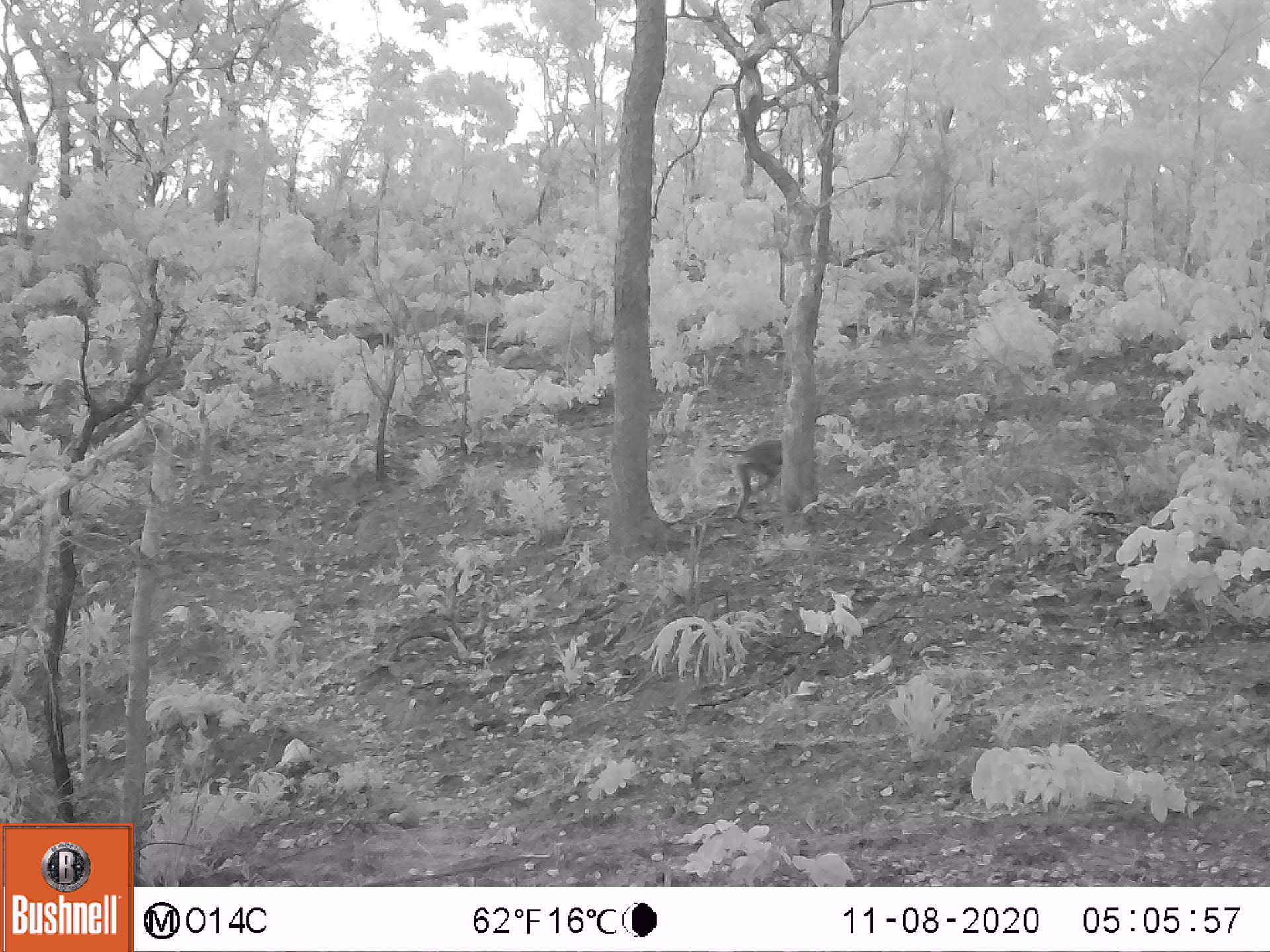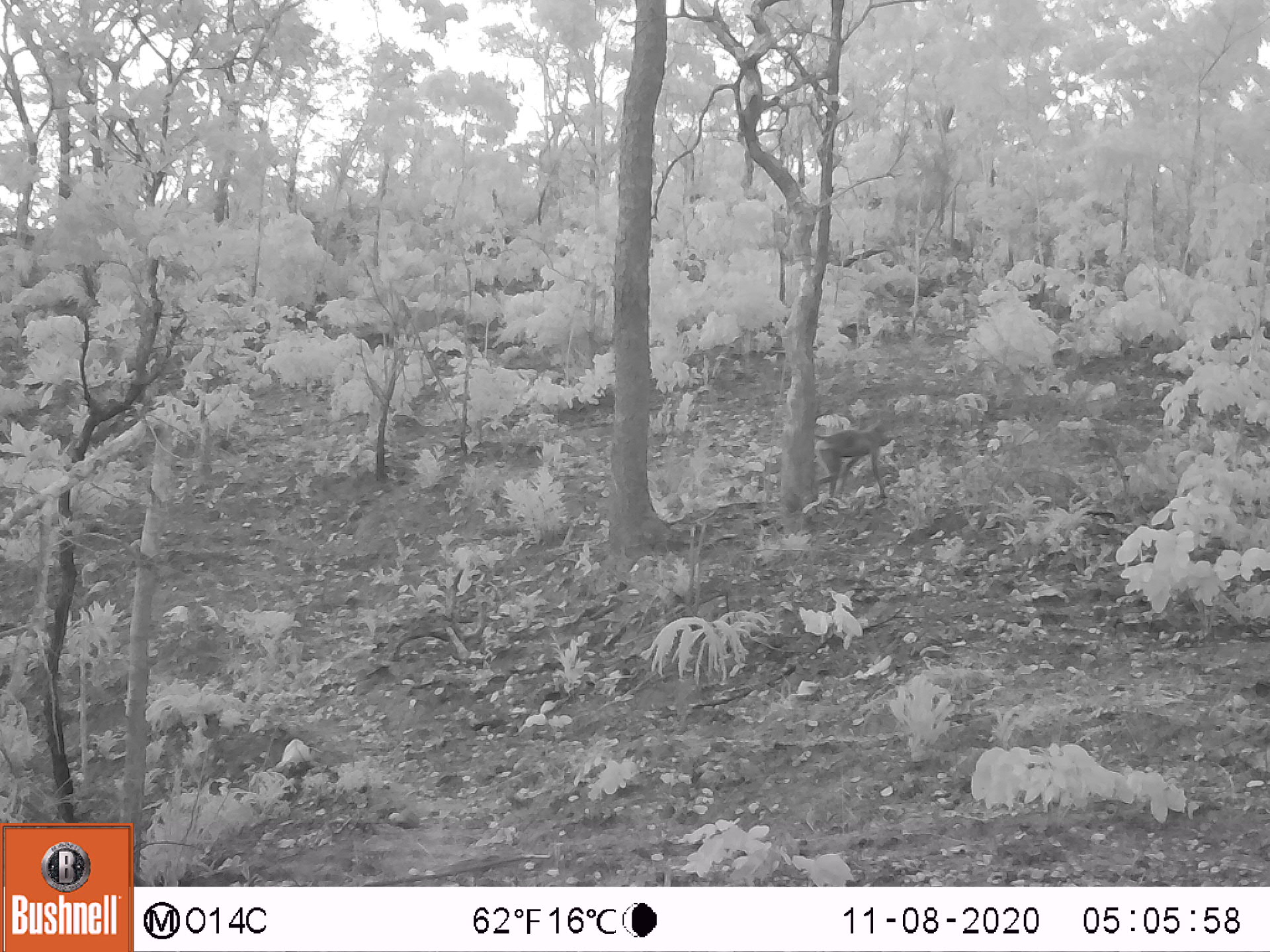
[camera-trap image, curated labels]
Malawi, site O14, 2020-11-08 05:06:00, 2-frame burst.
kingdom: Animalia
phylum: Chordata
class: Mammalia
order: Primates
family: Cercopithecidae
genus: Papio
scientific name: Papio cynocephalus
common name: yellow baboon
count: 1